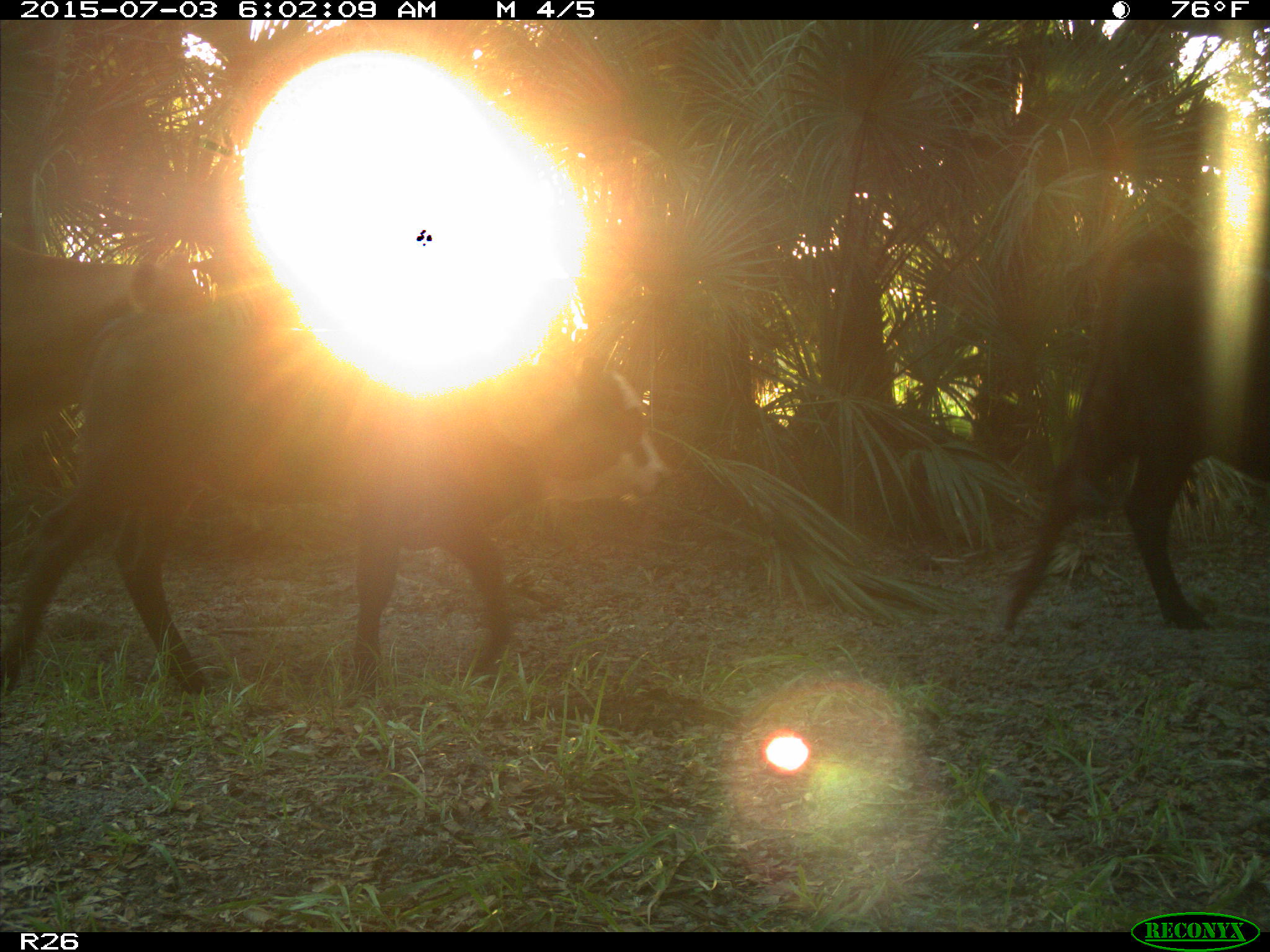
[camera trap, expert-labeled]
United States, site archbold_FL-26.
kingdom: Animalia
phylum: Chordata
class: Mammalia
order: Artiodactyla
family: Bovidae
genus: Bos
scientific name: Bos taurus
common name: domestic cow